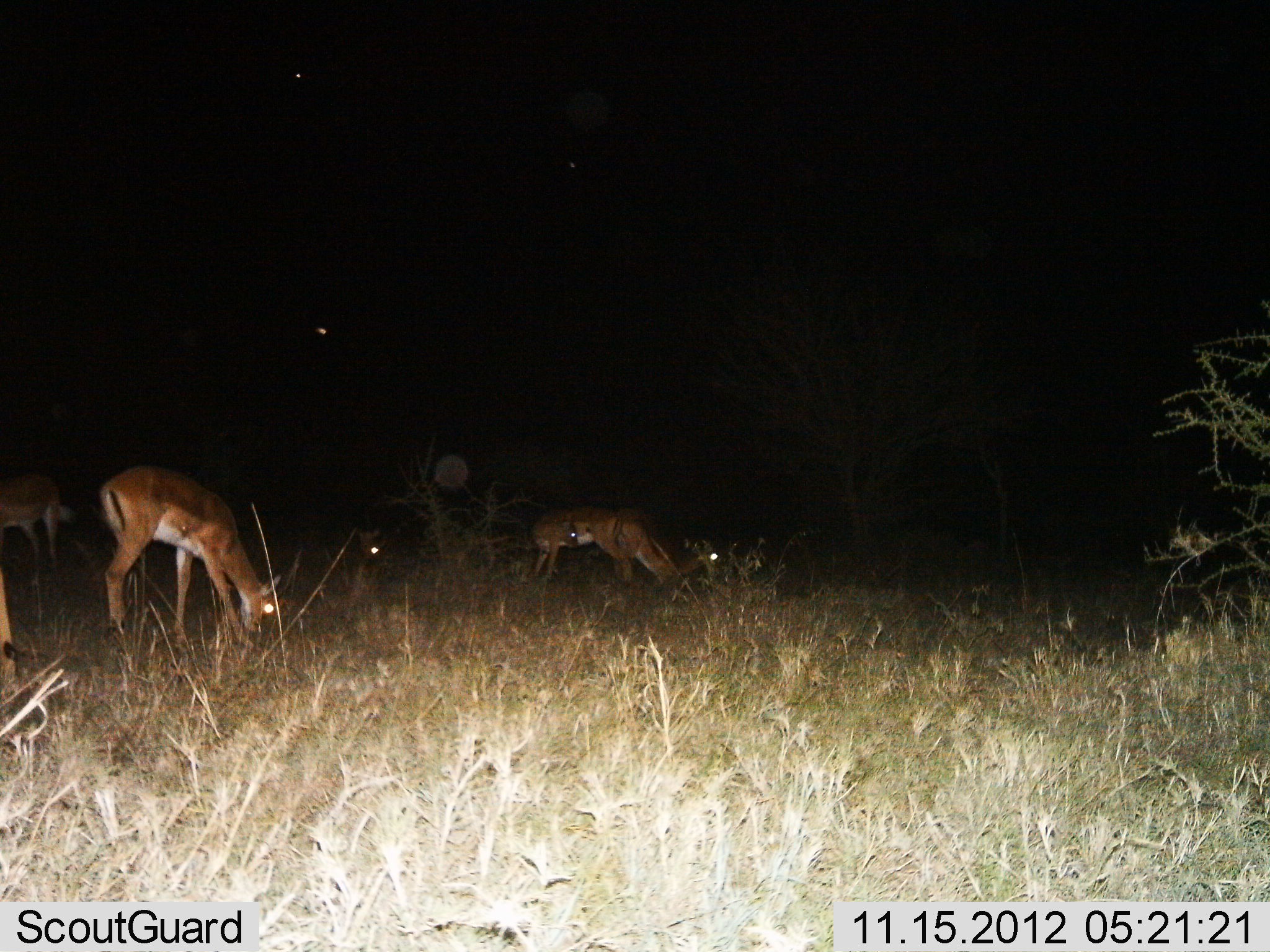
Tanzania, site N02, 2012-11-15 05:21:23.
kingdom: Animalia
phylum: Chordata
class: Mammalia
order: Artiodactyla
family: Bovidae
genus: Aepyceros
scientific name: Aepyceros melampus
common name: impala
Impala (Aepyceros melampus), count 7. Behavior (volunteer vote fractions): standing 70%, resting 30%, moving 0%, interacting 0%. Young present (vote fraction): 0%. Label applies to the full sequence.